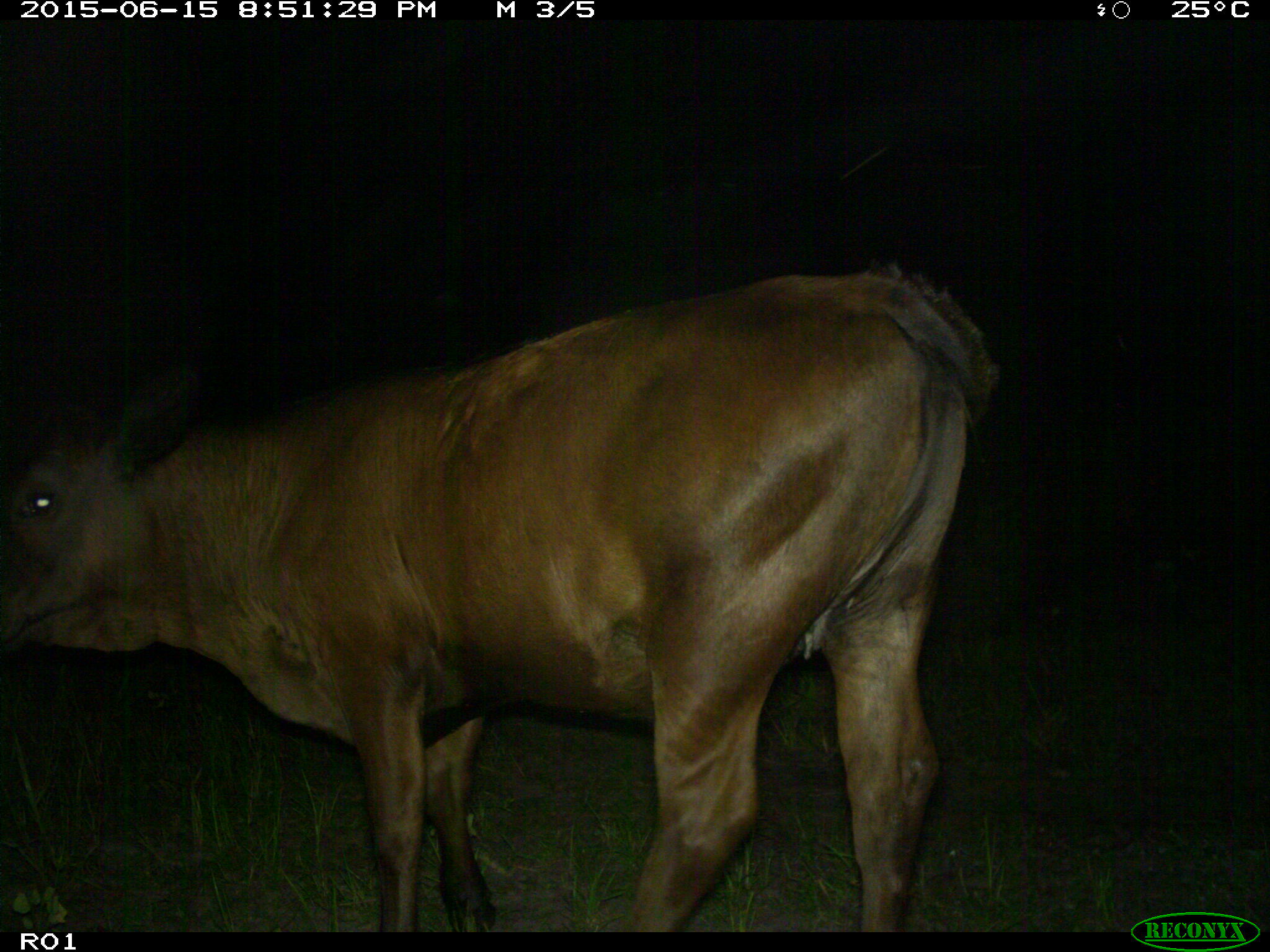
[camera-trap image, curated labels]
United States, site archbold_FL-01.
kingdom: Animalia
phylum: Chordata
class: Mammalia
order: Artiodactyla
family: Bovidae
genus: Bos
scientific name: Bos taurus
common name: domestic cow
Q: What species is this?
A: Bos taurus (domestic cow).